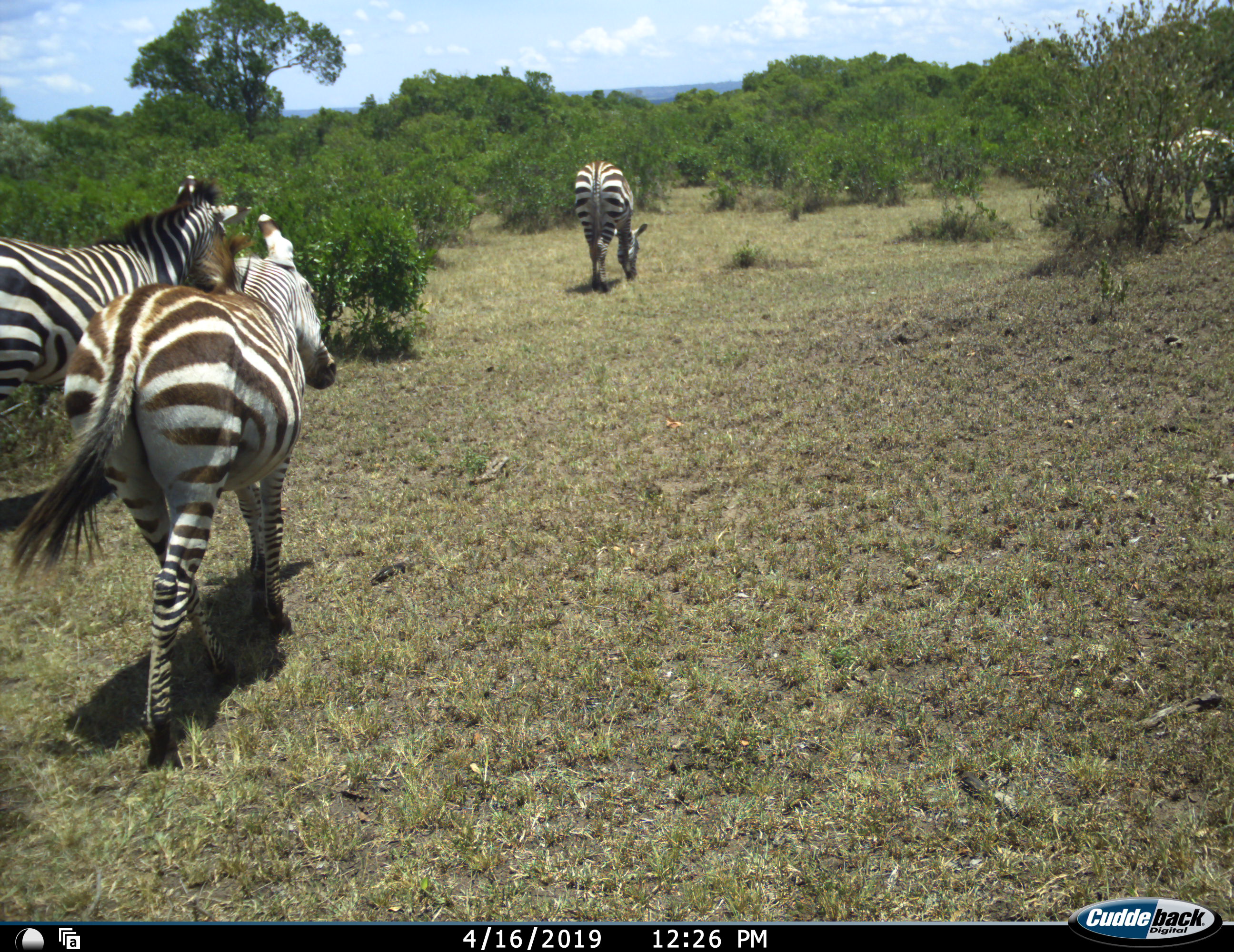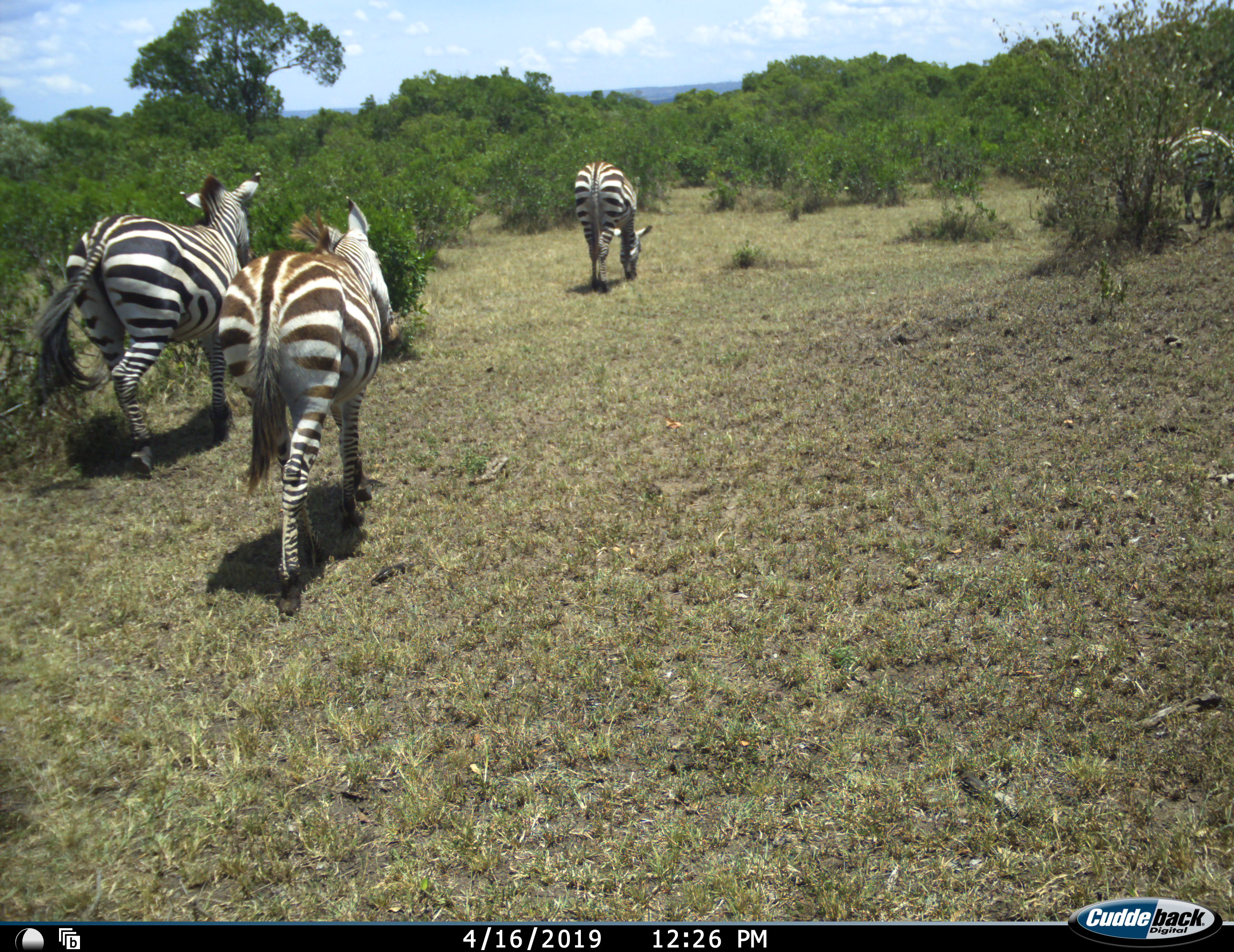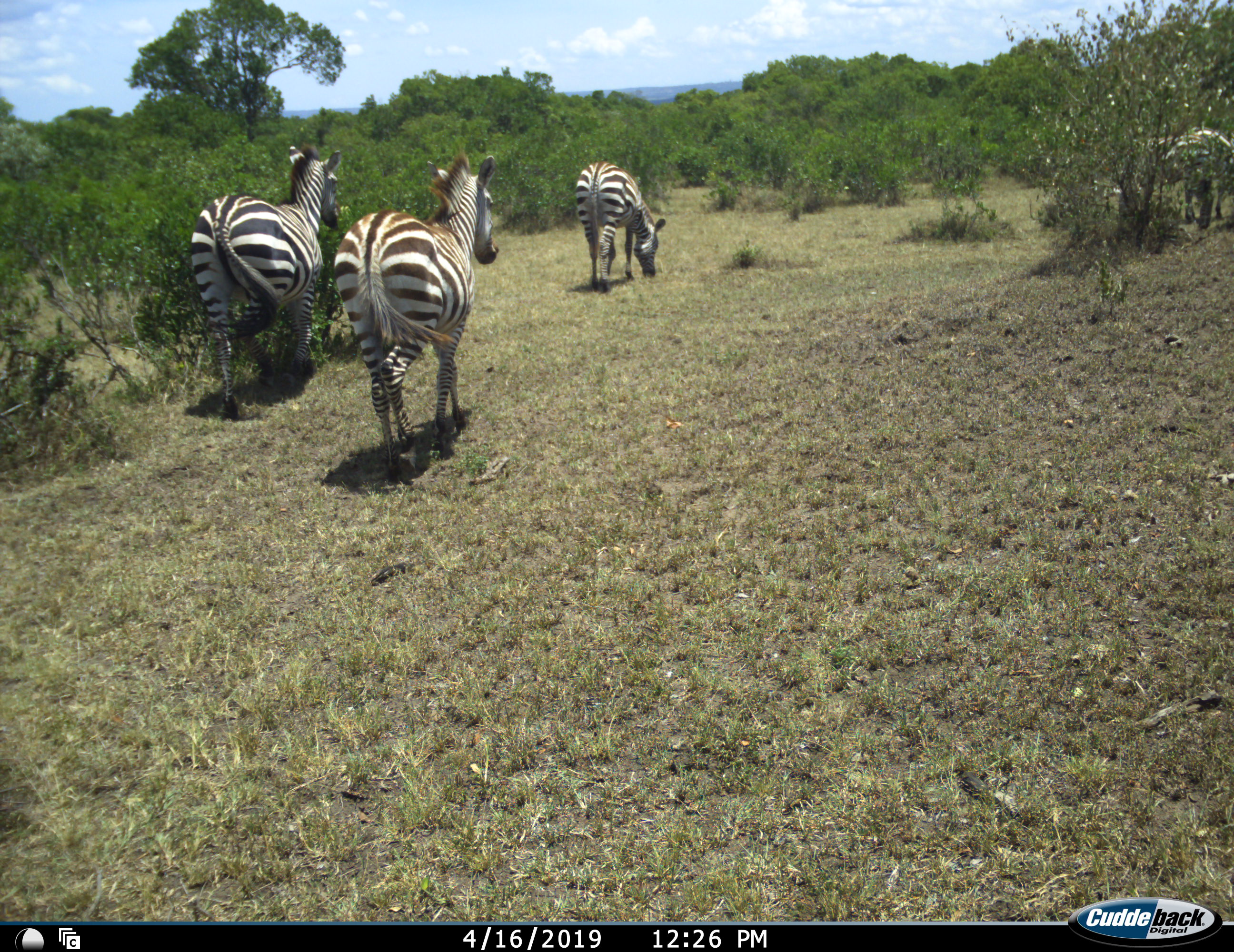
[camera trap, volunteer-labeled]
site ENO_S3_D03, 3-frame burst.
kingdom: Animalia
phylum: Chordata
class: Mammalia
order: Perissodactyla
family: Equidae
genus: Equus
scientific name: Equus quagga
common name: plains zebra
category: zebraplains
Zebraplains (plains zebra) (Equus quagga), count 3. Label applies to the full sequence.